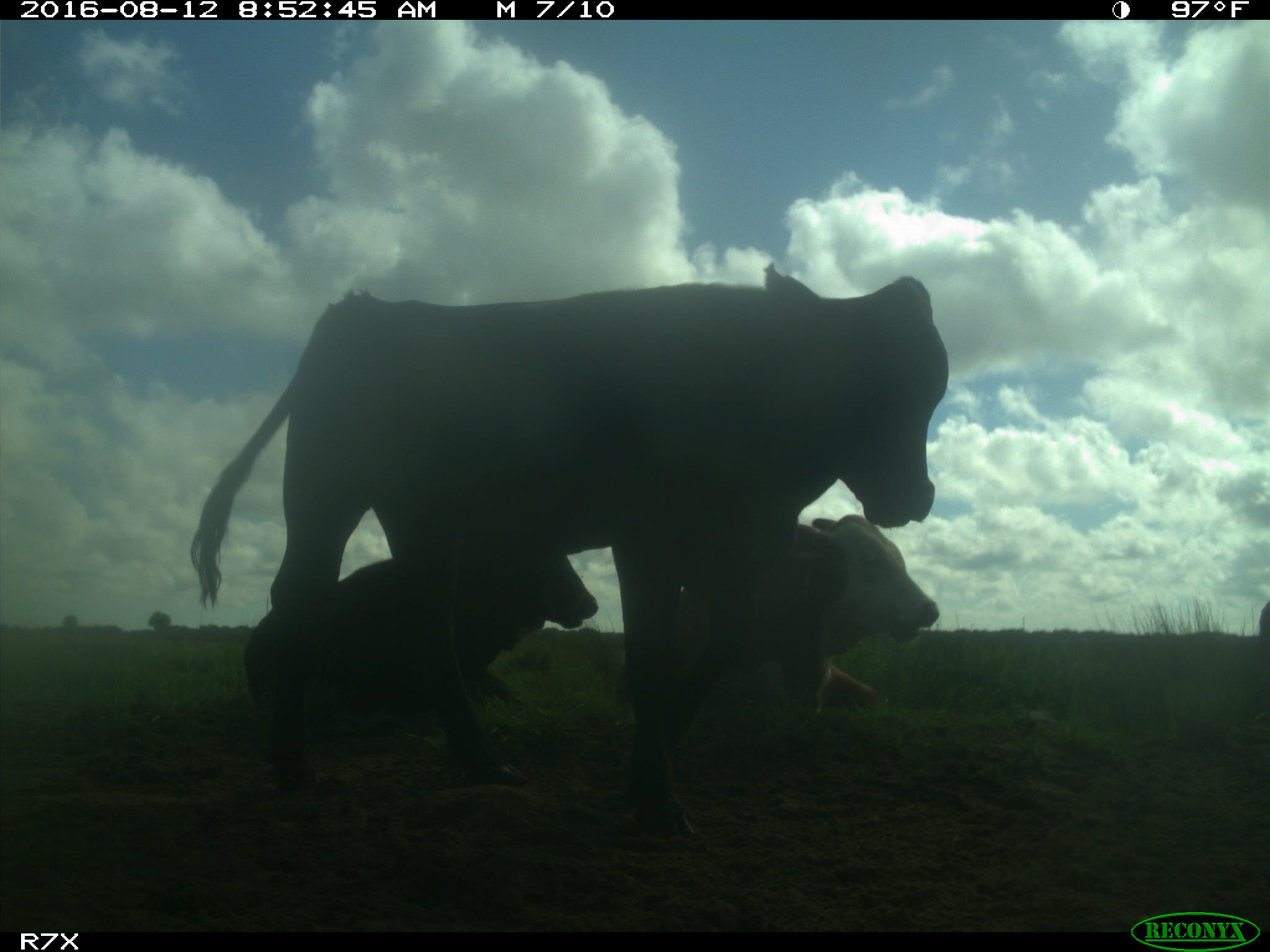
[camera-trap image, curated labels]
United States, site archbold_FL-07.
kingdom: Animalia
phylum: Chordata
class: Mammalia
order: Artiodactyla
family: Bovidae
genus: Bos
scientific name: Bos taurus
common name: domestic cow